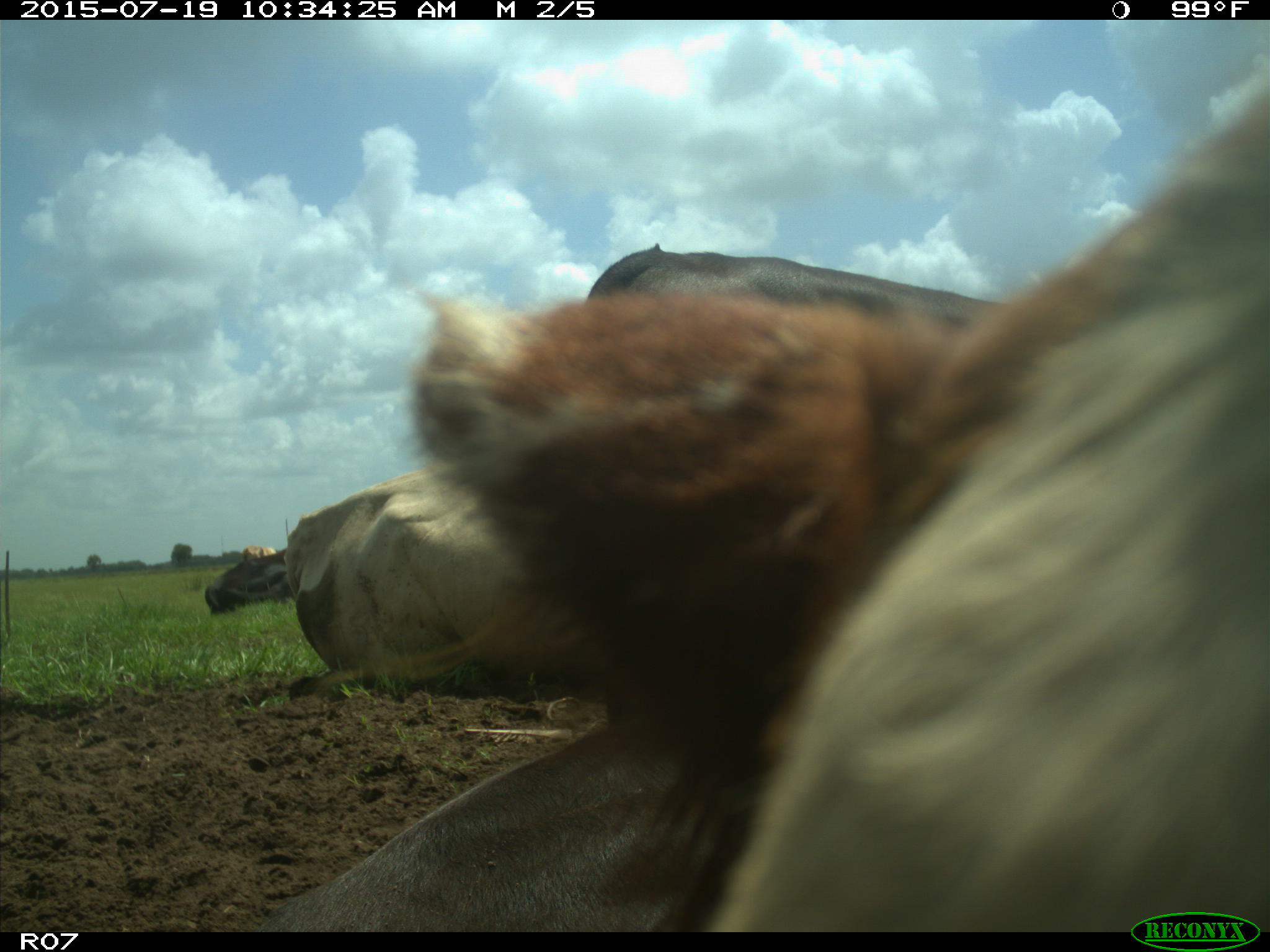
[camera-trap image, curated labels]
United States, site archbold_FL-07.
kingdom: Animalia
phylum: Chordata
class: Mammalia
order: Artiodactyla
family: Bovidae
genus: Bos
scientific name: Bos taurus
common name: domestic cow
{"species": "Bos taurus (domestic cow)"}